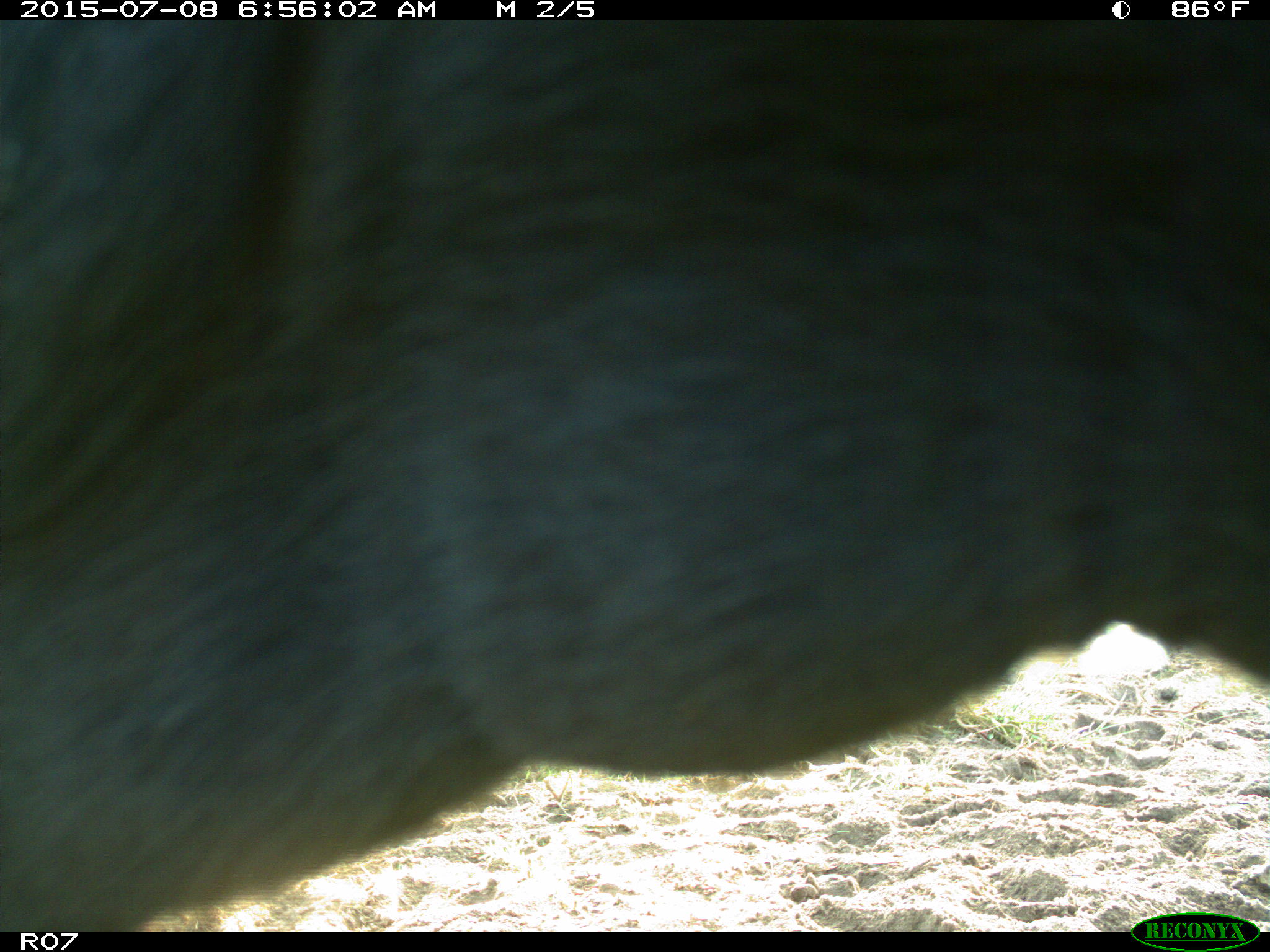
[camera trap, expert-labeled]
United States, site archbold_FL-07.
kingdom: Animalia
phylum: Chordata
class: Mammalia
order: Artiodactyla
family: Bovidae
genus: Bos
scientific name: Bos taurus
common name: domestic cow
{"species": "Bos taurus (domestic cow)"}